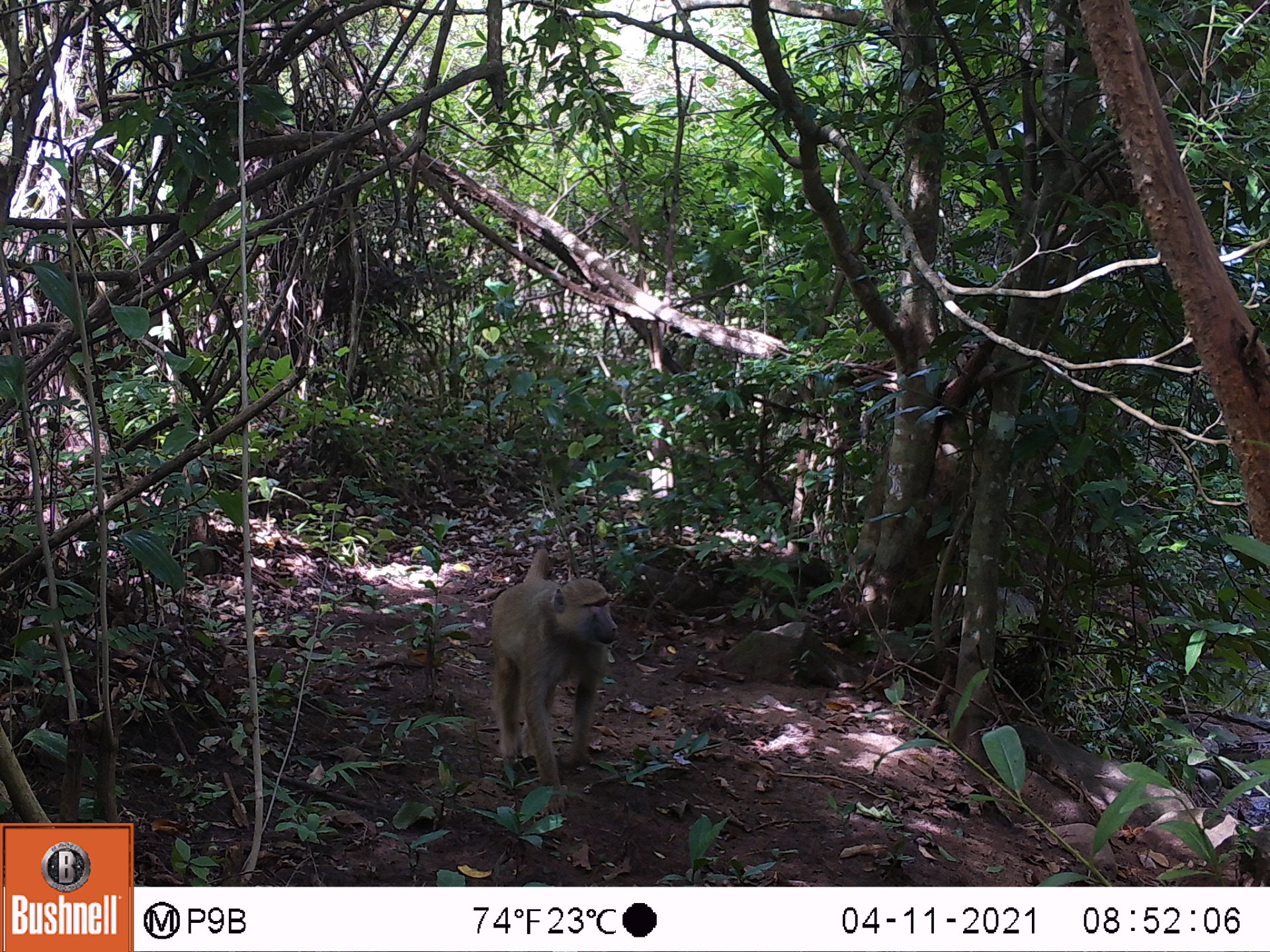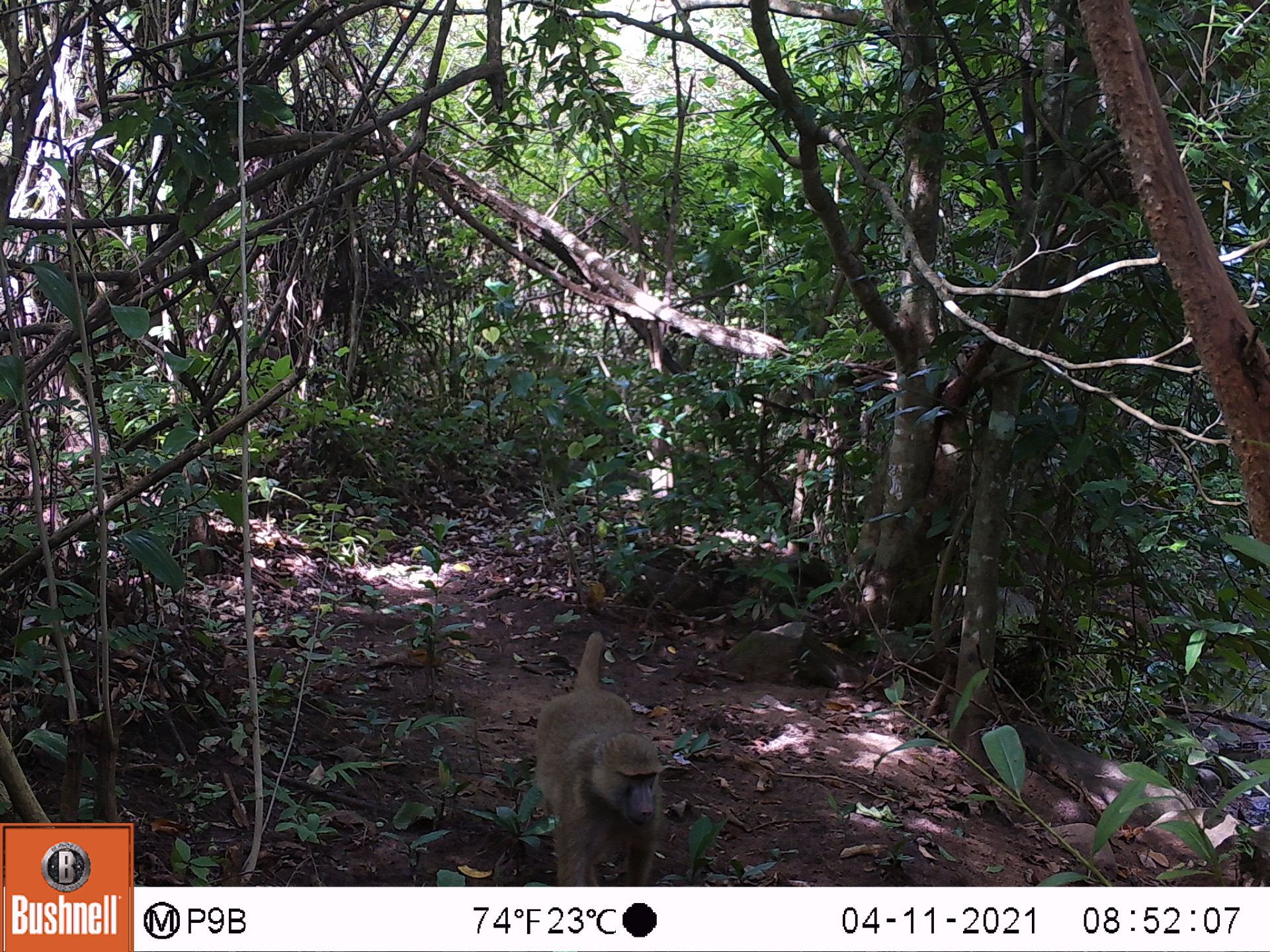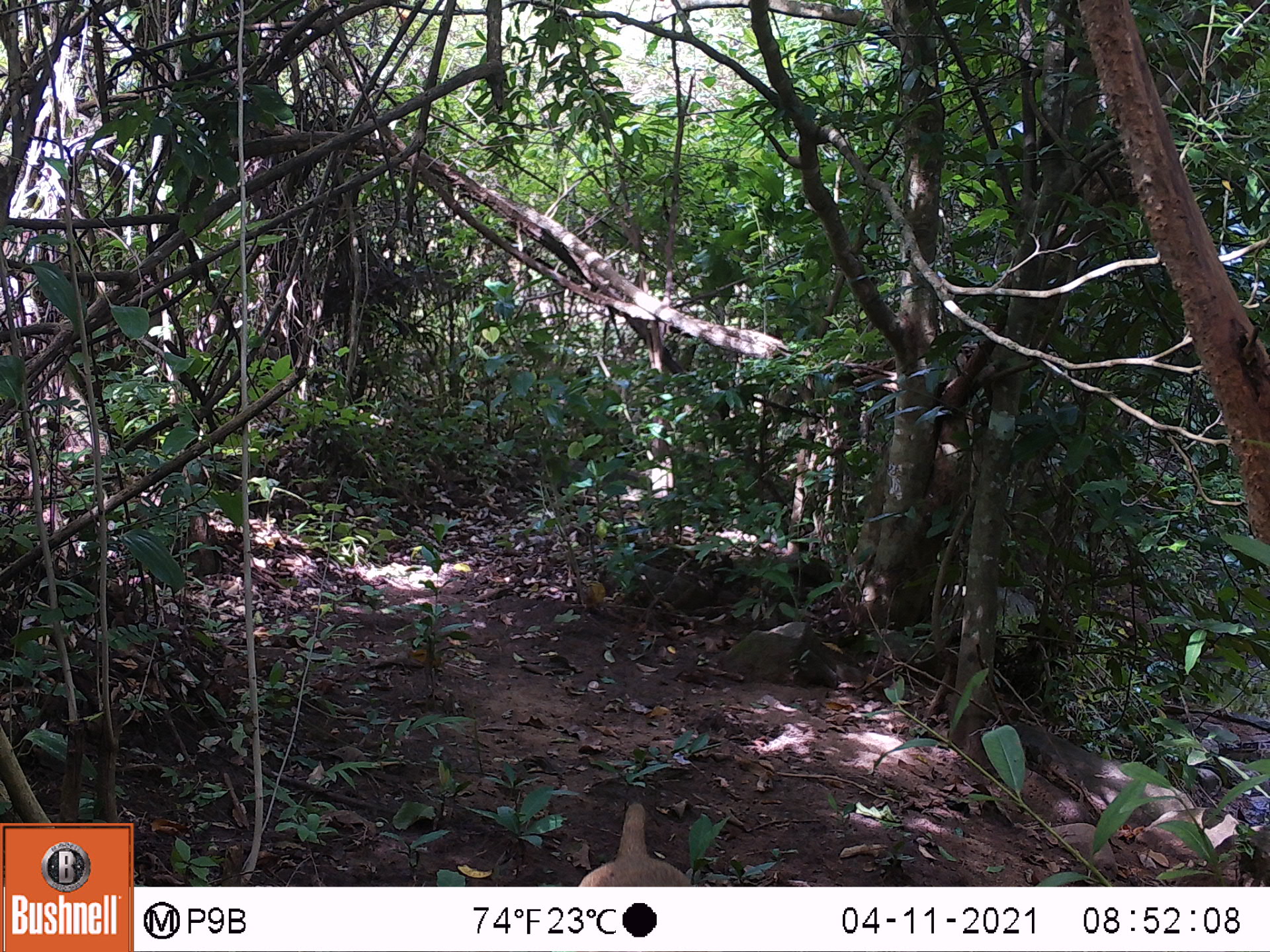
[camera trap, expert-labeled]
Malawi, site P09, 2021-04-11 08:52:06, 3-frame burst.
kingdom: Animalia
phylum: Chordata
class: Mammalia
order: Primates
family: Cercopithecidae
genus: Papio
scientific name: Papio cynocephalus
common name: yellow baboon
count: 1